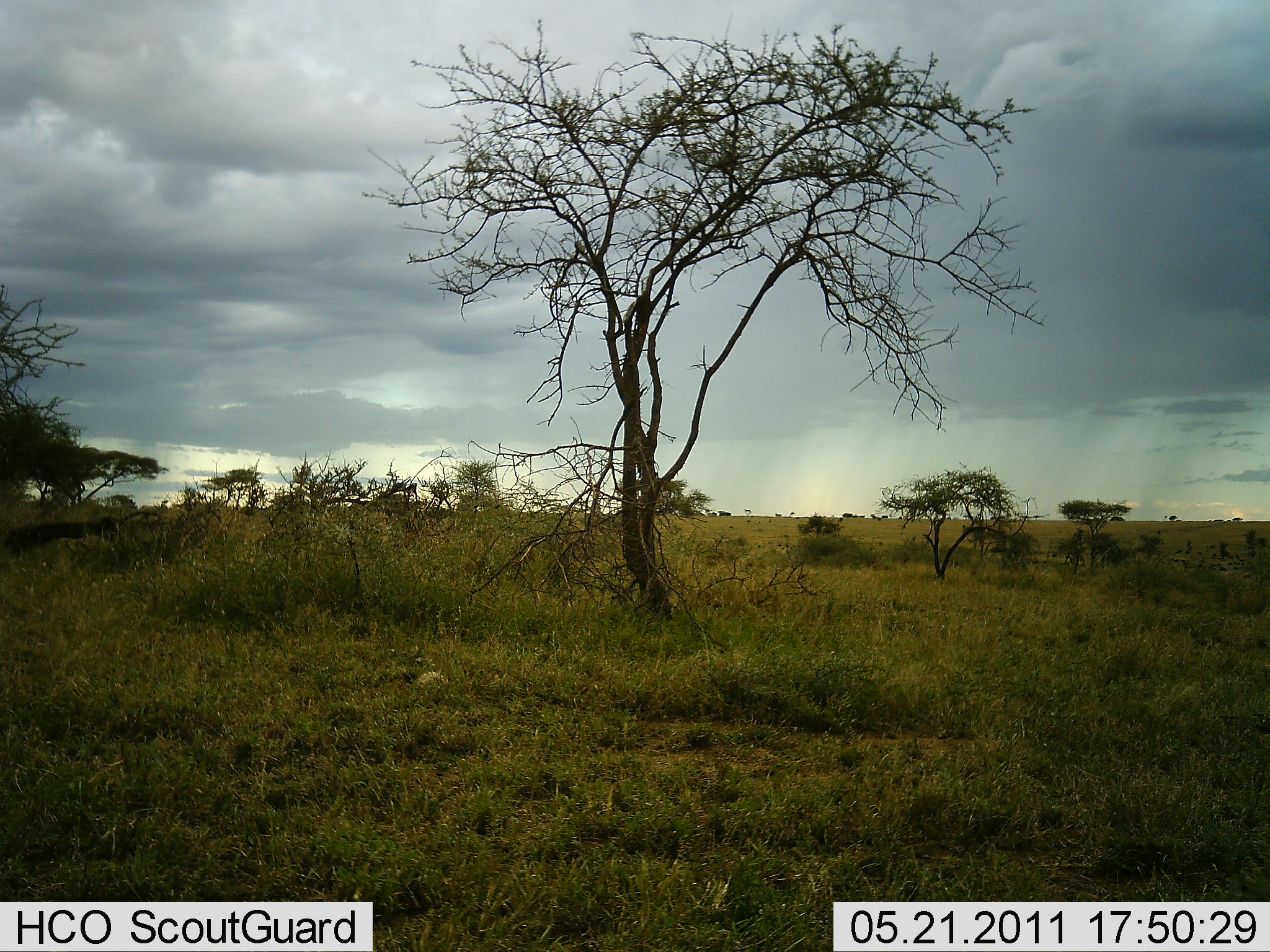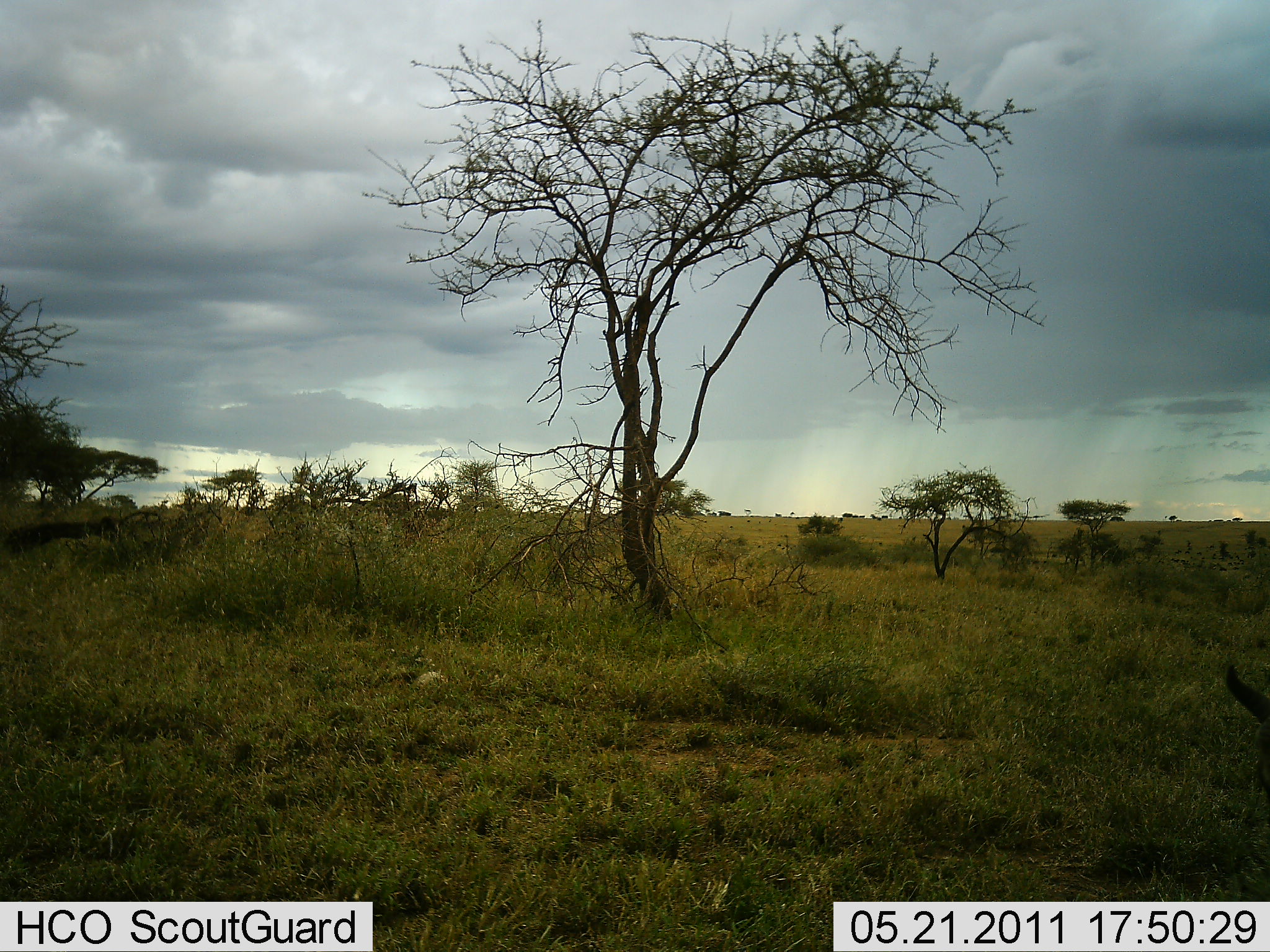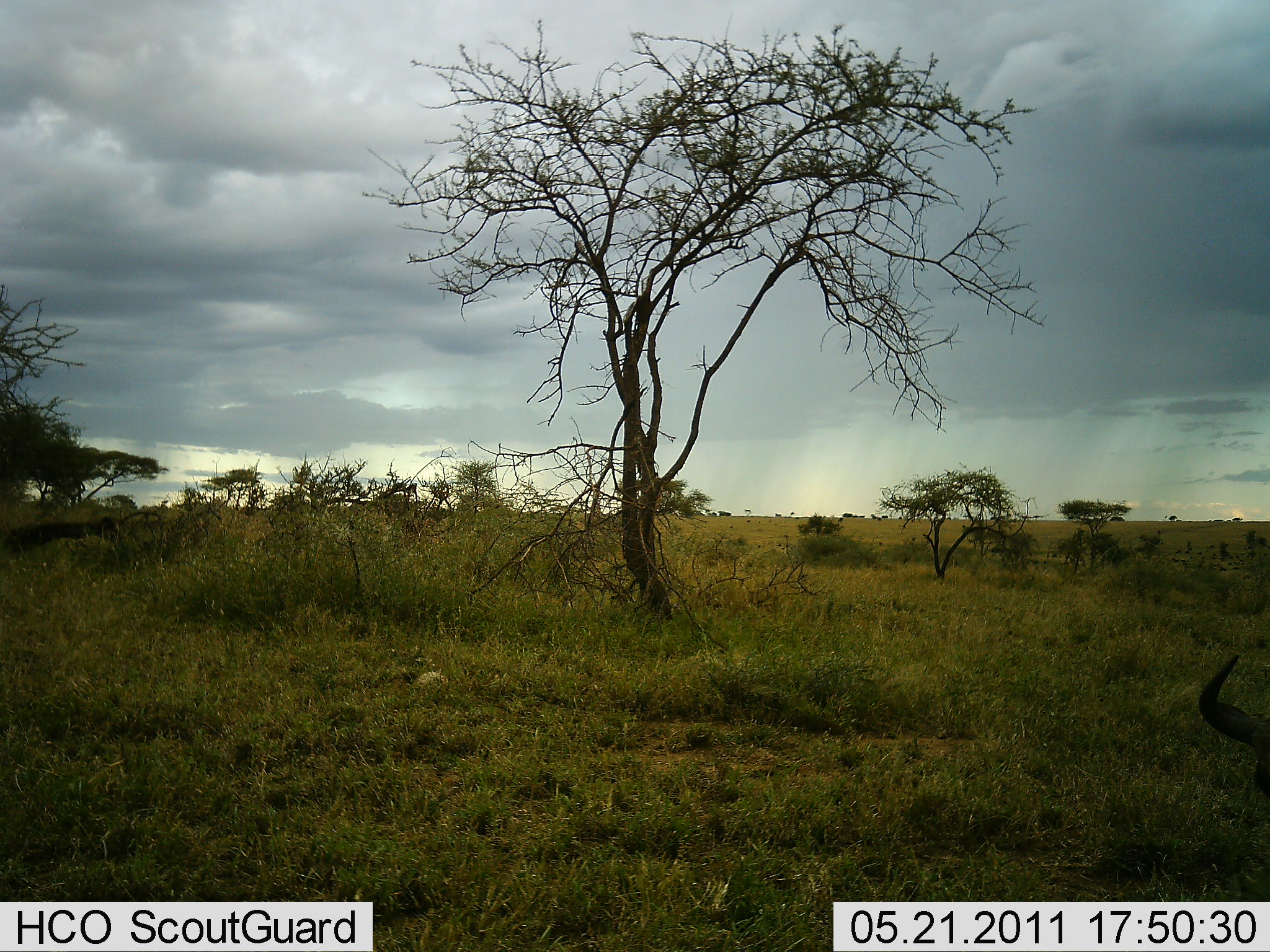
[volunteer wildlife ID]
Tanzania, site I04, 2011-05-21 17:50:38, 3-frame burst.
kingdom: Animalia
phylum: Chordata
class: Mammalia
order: Artiodactyla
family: Bovidae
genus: Connochaetes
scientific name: Connochaetes taurinus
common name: blue wildebeest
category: wildebeest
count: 1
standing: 50%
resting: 10%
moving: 10%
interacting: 0%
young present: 0%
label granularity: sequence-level